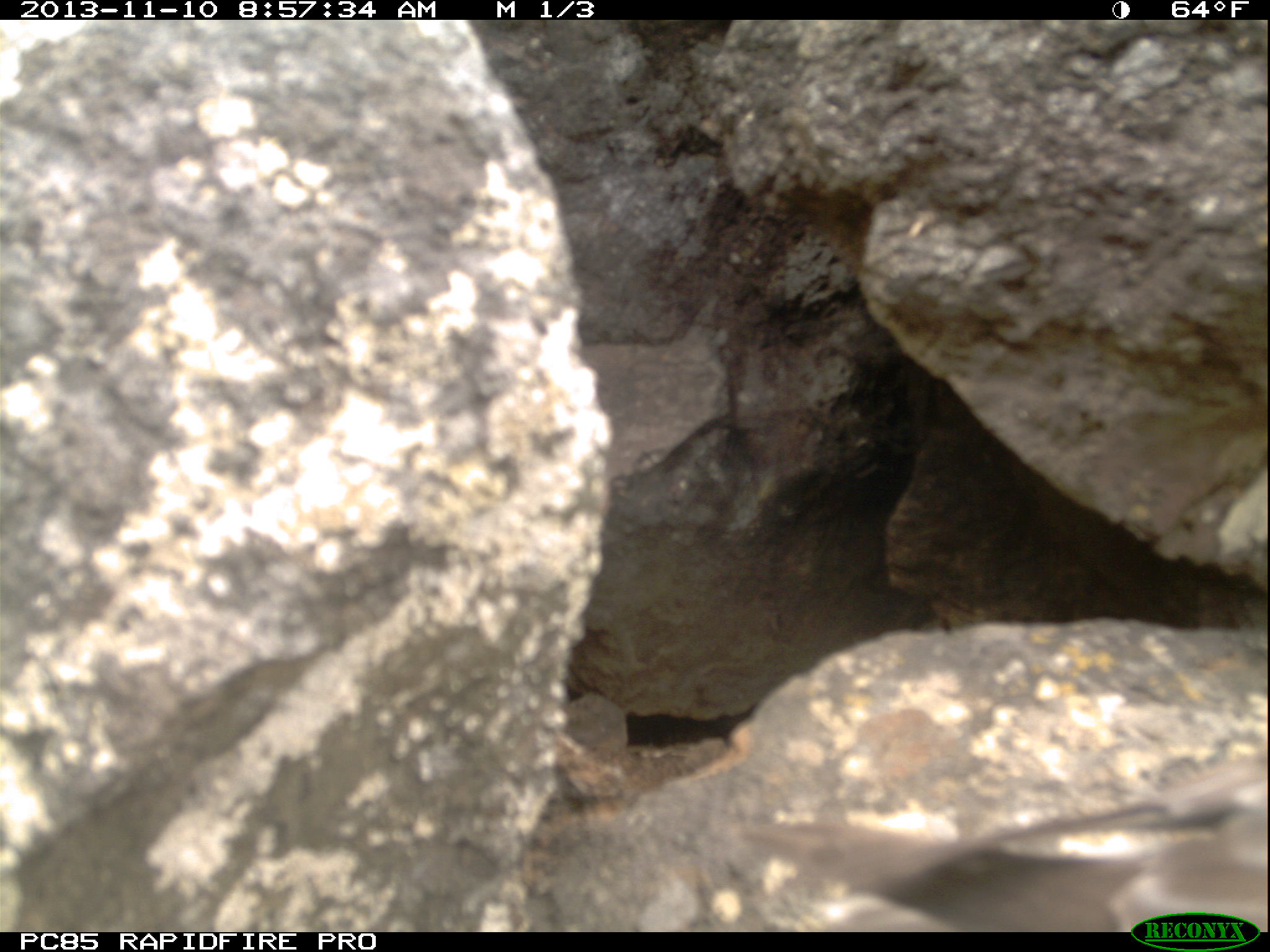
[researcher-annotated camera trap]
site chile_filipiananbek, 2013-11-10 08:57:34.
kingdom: Animalia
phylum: Chordata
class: Aves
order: Procellariiformes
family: Procellariidae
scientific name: Procellariidae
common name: petrel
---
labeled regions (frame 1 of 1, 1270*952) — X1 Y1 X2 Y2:
petrel: 720 760 1270 915